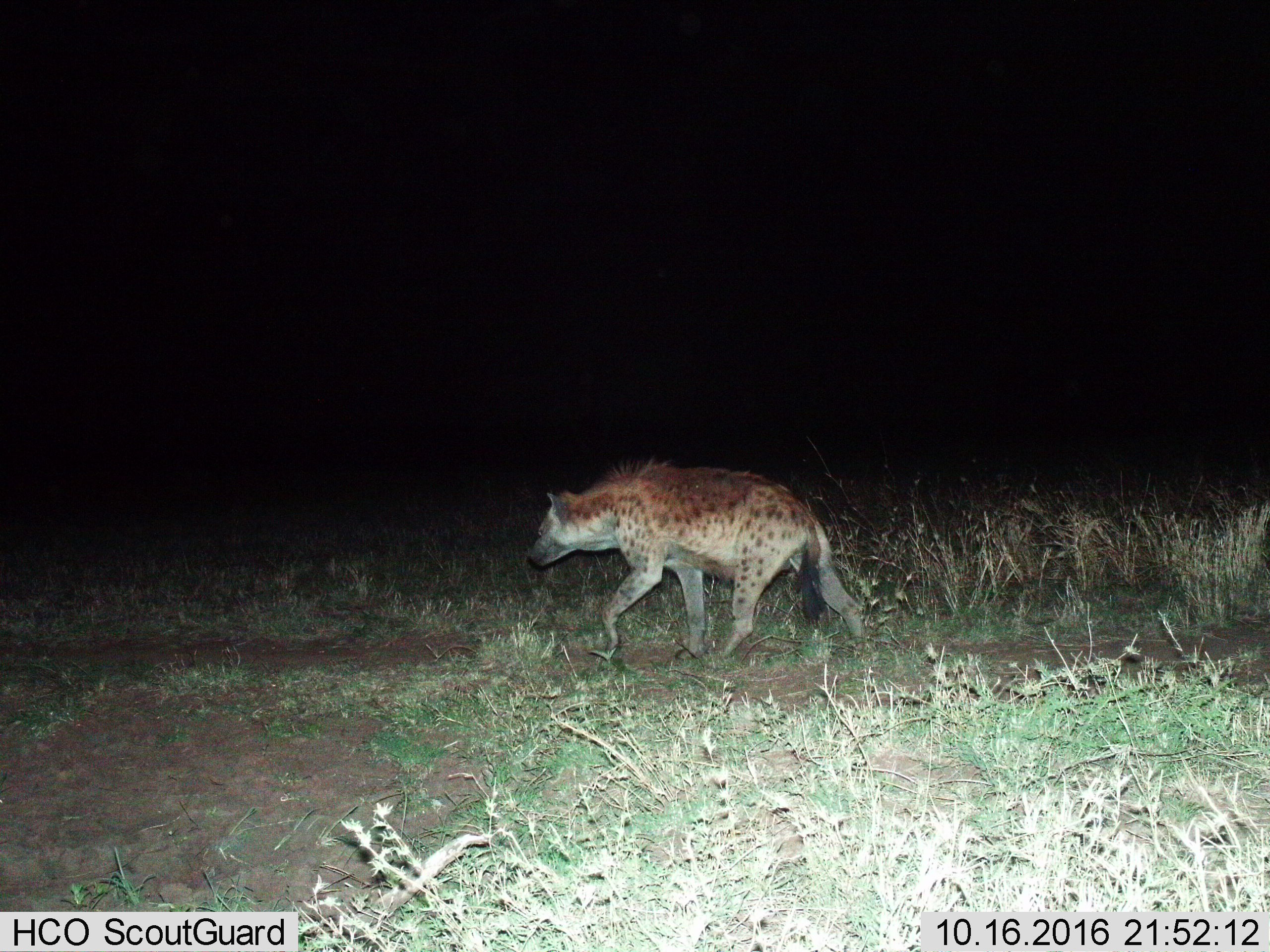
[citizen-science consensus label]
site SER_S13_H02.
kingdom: Animalia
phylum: Chordata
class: Mammalia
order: Carnivora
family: Hyaenidae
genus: Crocuta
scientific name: Crocuta crocuta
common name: spotted hyena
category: hyenaspotted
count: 1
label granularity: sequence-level